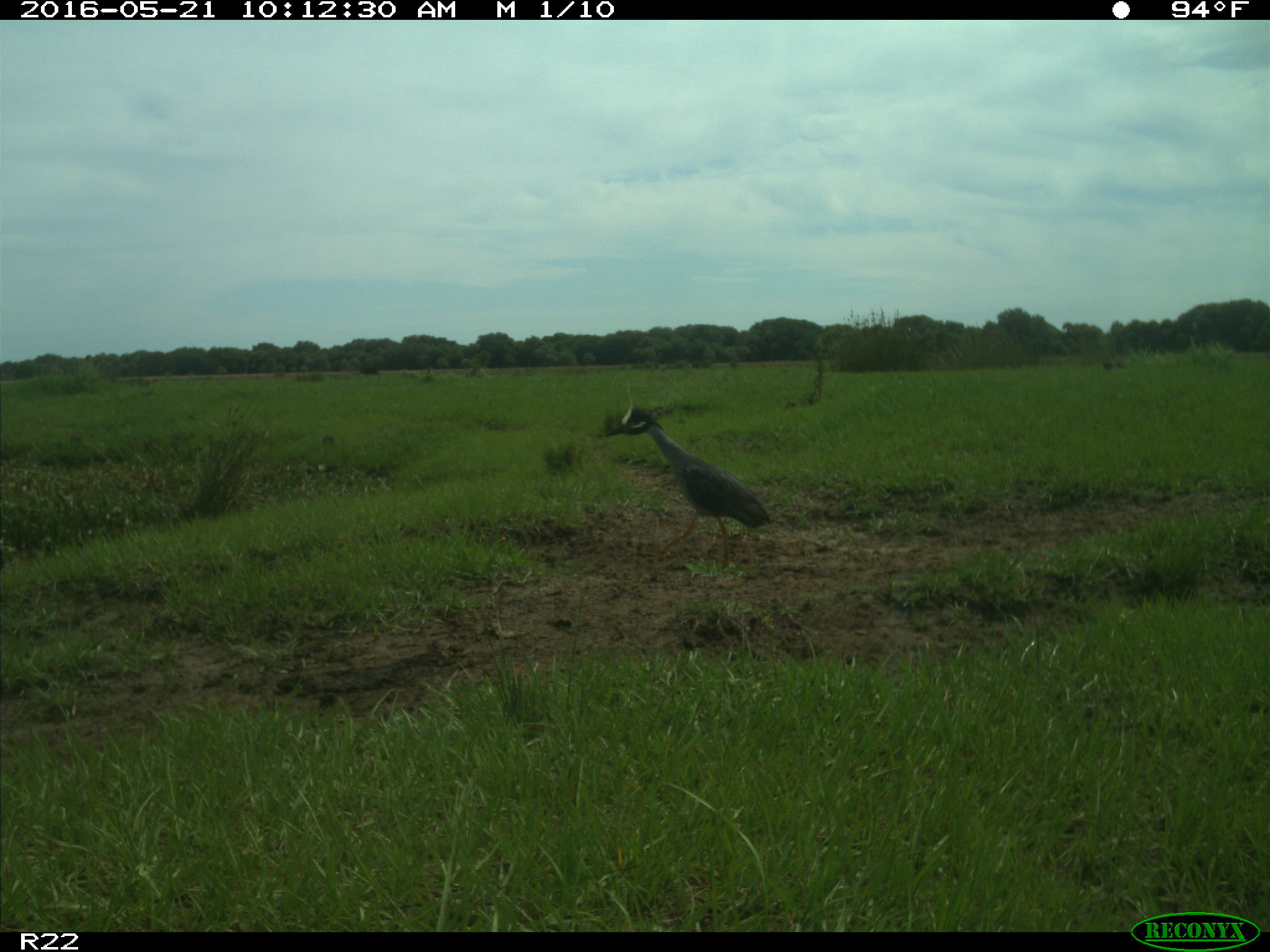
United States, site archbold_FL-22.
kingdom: Animalia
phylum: Chordata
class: Aves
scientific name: Aves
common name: birds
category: unidentified bird